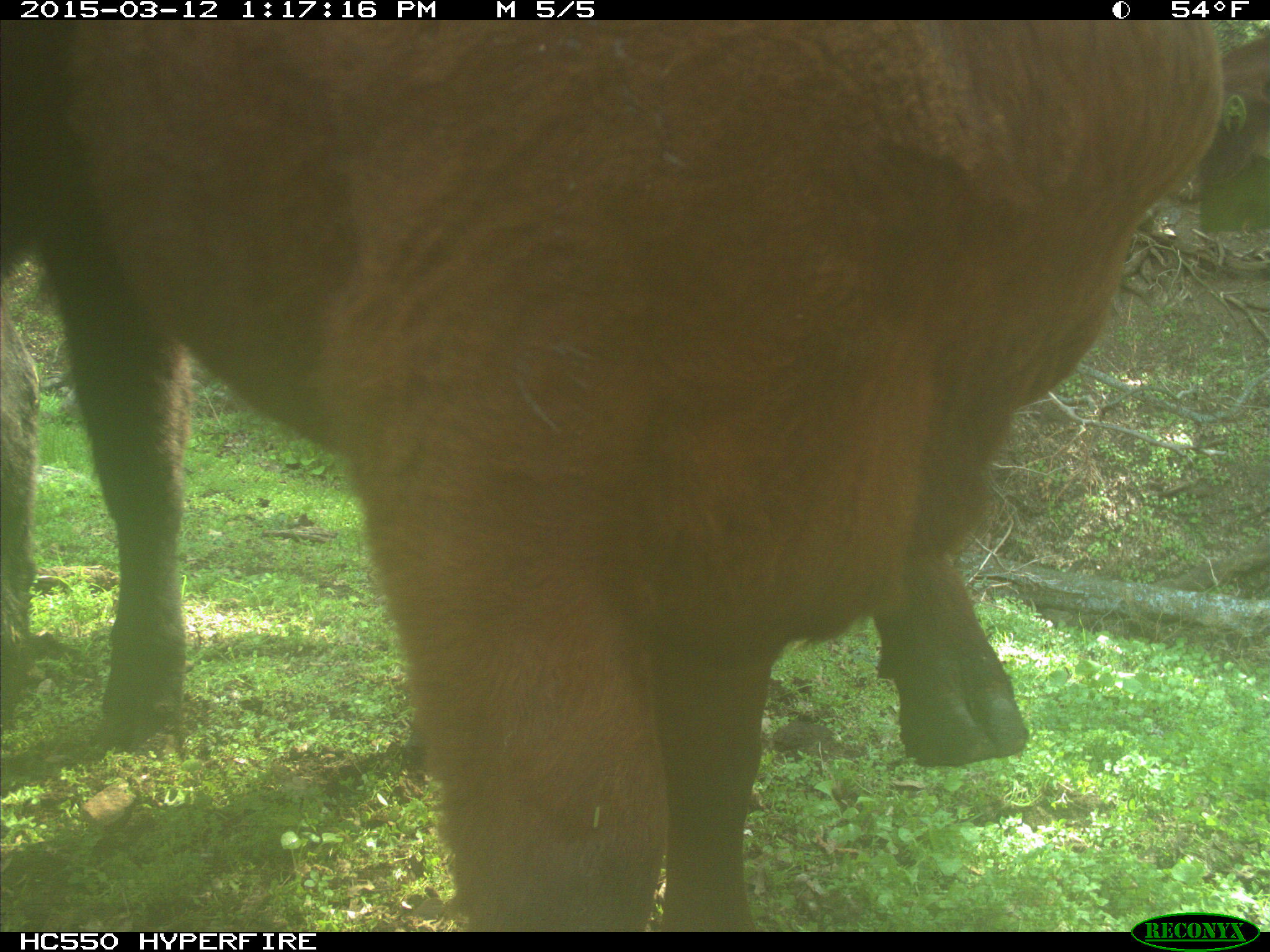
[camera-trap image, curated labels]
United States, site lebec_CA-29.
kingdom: Animalia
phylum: Chordata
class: Mammalia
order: Artiodactyla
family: Bovidae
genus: Bos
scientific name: Bos taurus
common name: domestic cow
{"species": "Bos taurus (domestic cow)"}